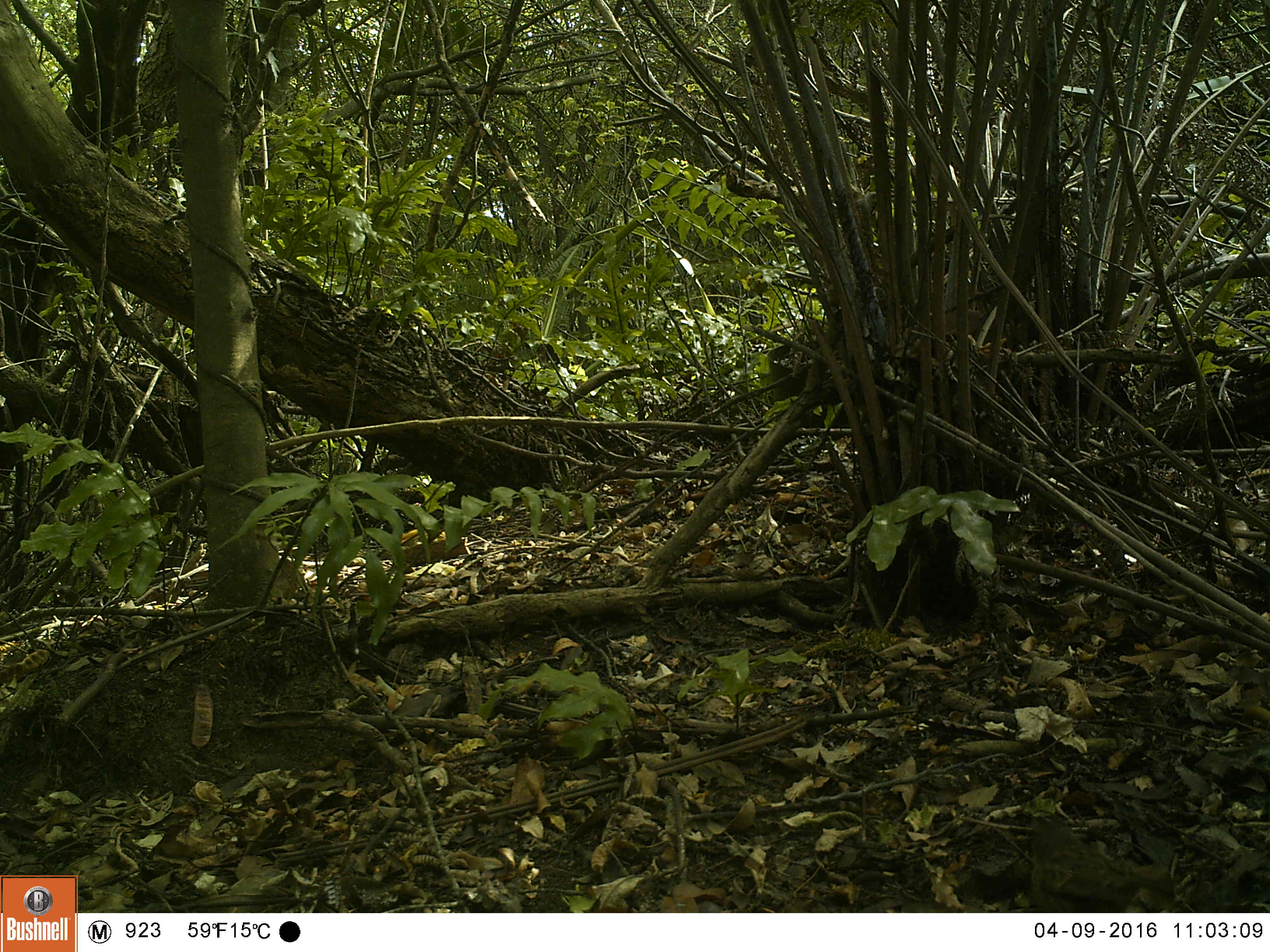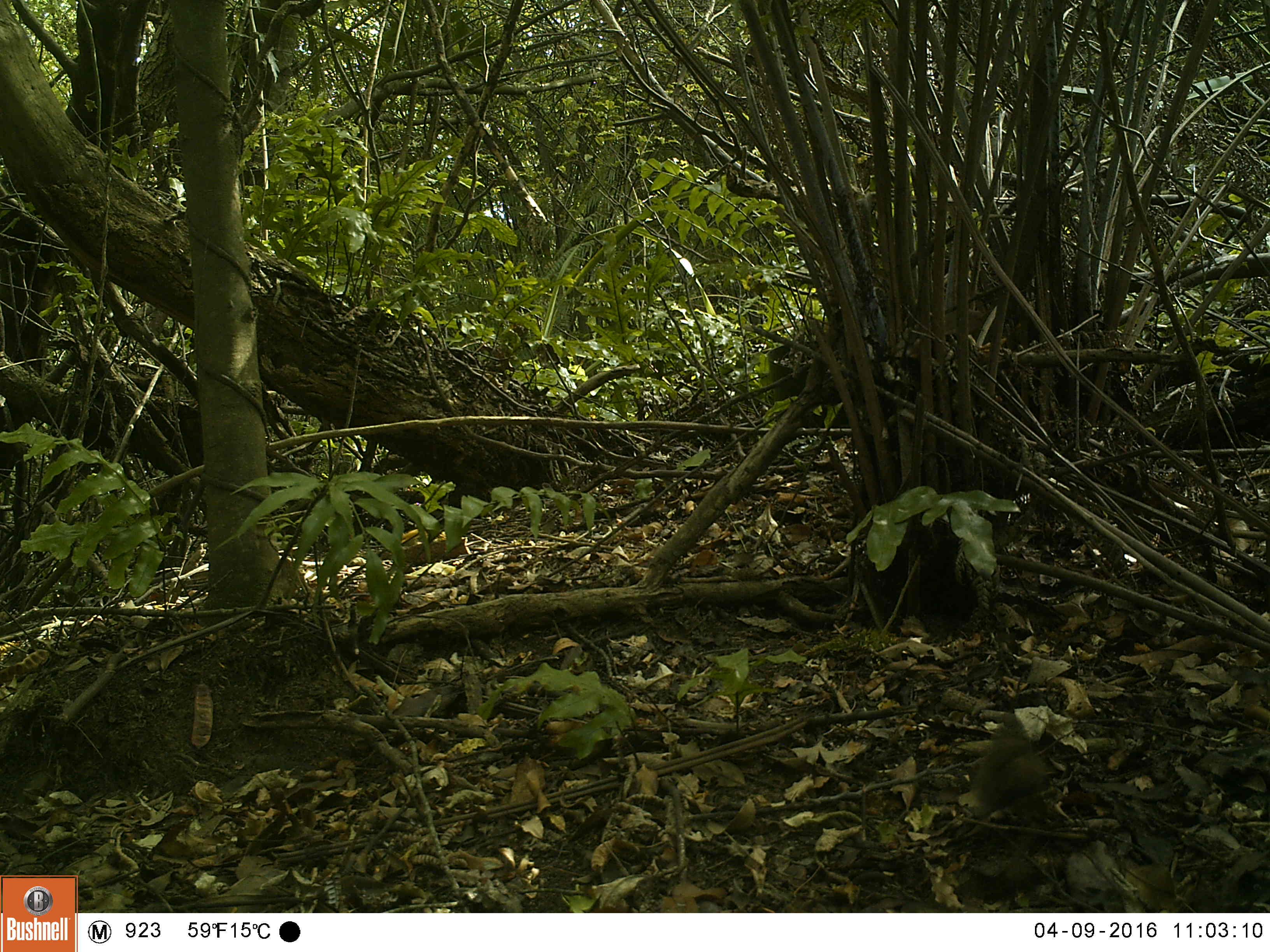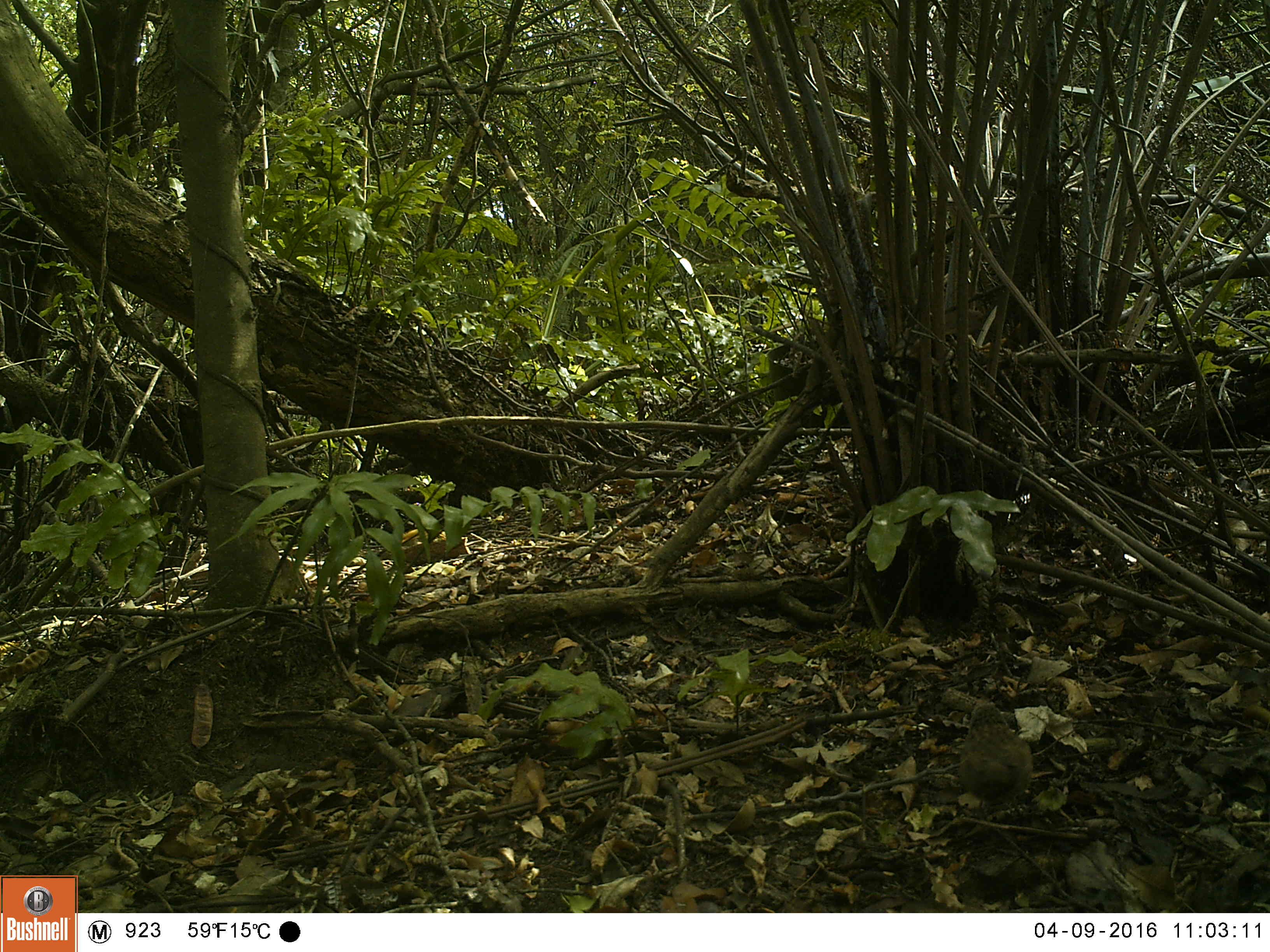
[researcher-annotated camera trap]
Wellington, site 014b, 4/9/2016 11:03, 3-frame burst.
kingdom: Animalia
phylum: Chordata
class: Aves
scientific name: Aves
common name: bird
Bird (Aves).